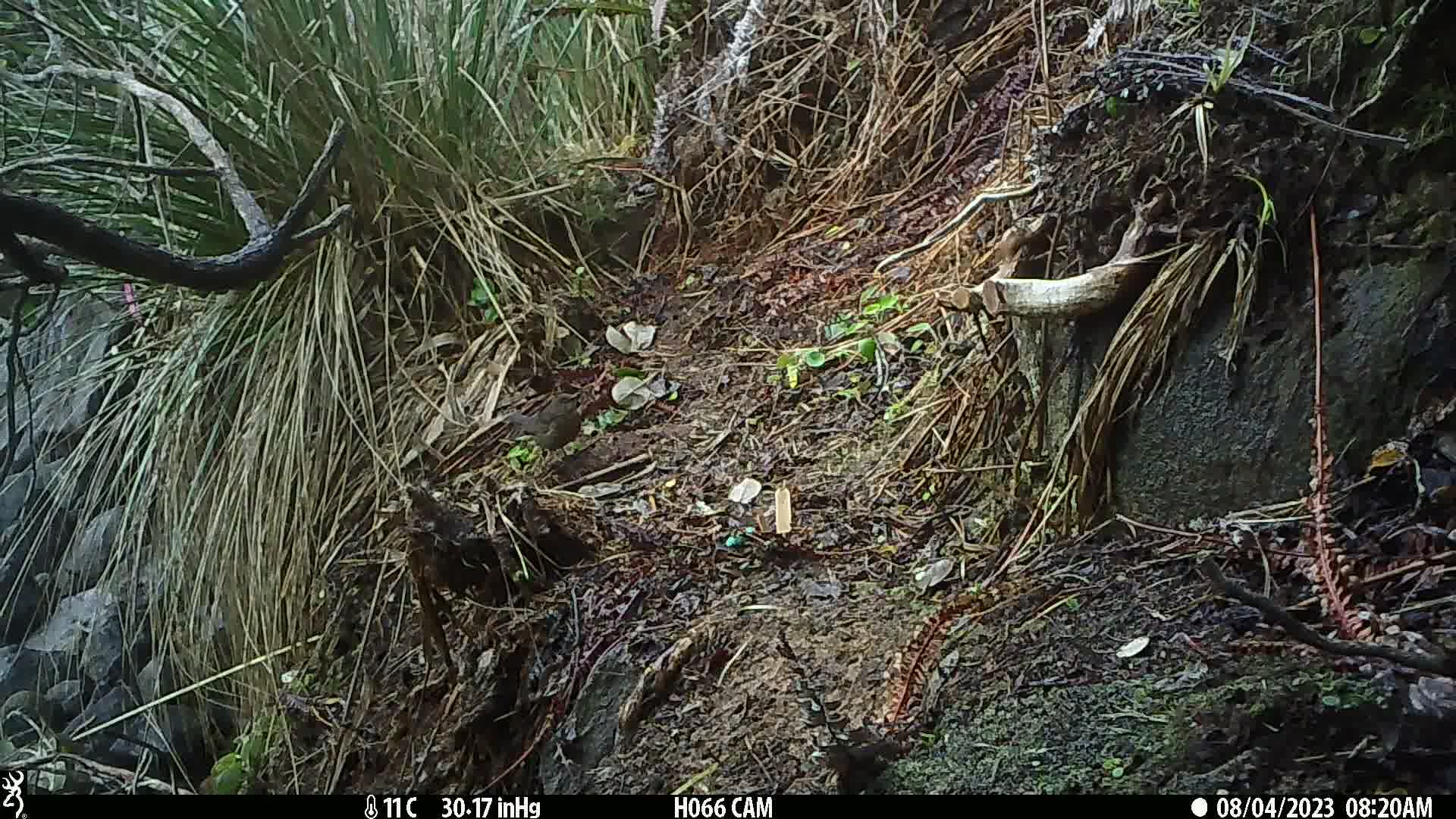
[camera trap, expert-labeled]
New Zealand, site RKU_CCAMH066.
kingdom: Animalia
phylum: Chordata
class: Aves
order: Passeriformes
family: Turdidae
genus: Turdus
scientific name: Turdus merula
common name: eurasian blackbird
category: blackbird